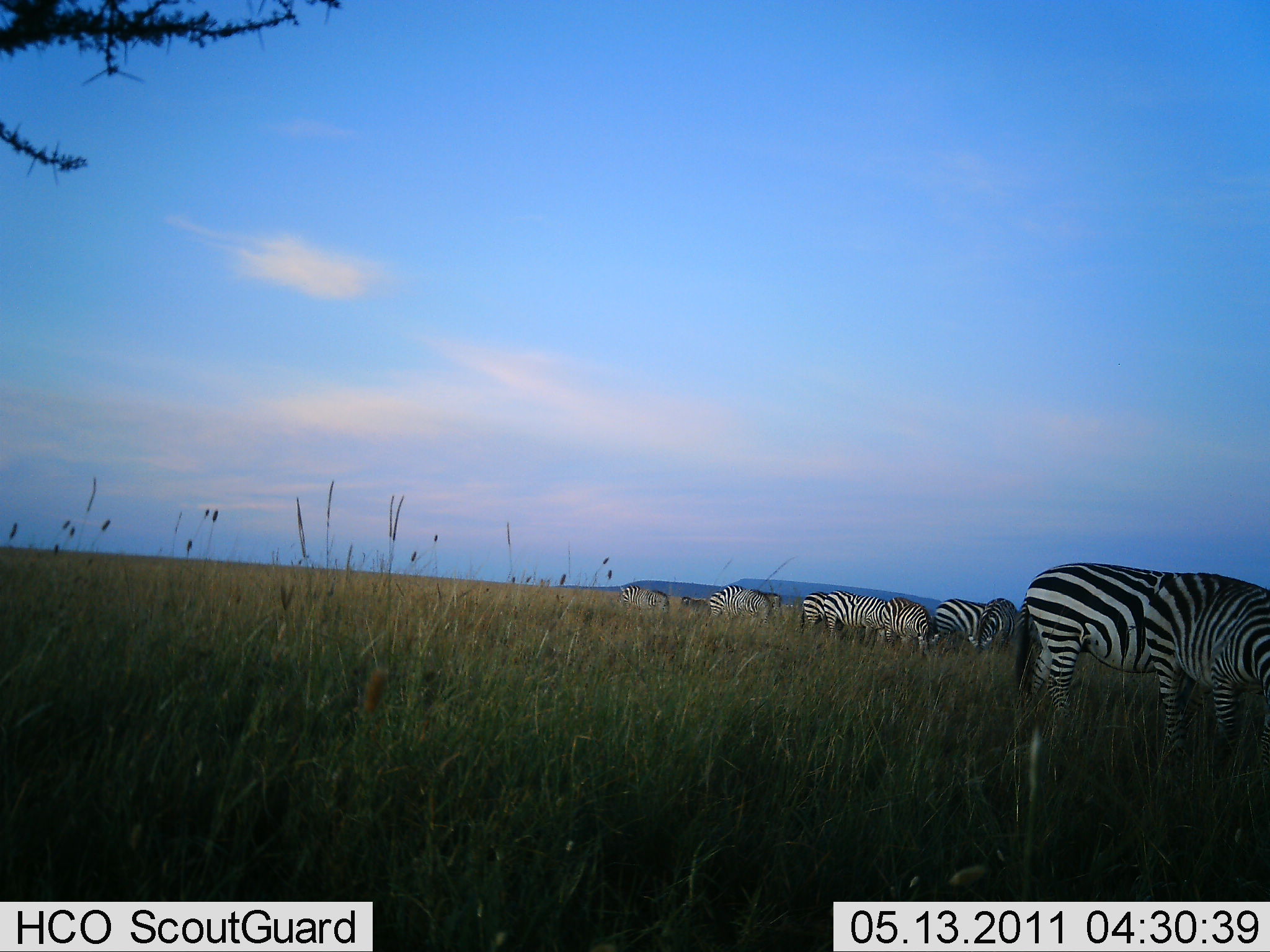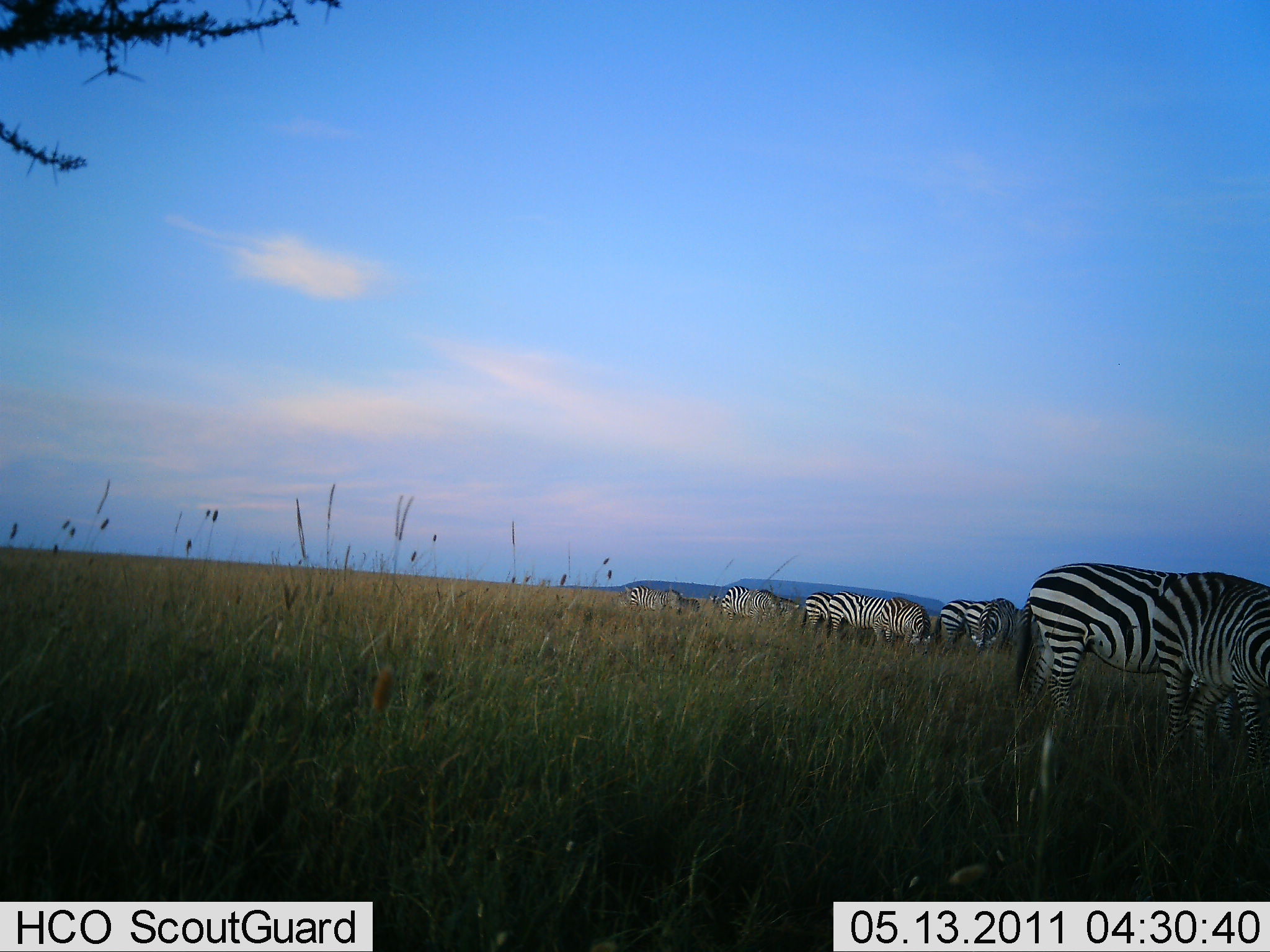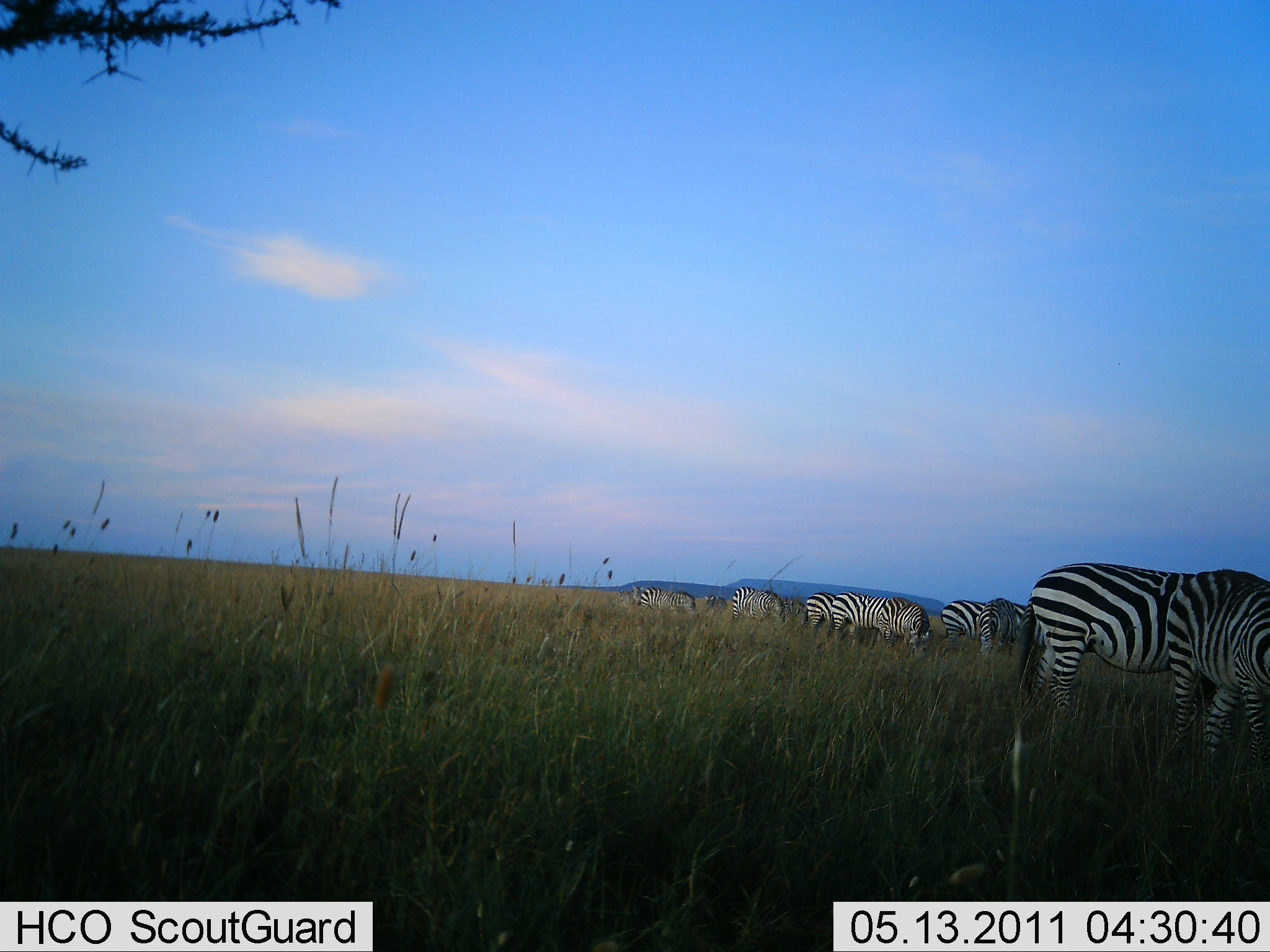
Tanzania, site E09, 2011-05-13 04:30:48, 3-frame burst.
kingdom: Animalia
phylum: Chordata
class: Mammalia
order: Perissodactyla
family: Equidae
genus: Equus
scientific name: Equus quagga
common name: plains zebra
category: zebra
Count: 11-50.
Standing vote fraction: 50%.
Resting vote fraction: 0%.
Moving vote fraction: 10%.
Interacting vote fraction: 0%.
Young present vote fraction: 0%.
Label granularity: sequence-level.